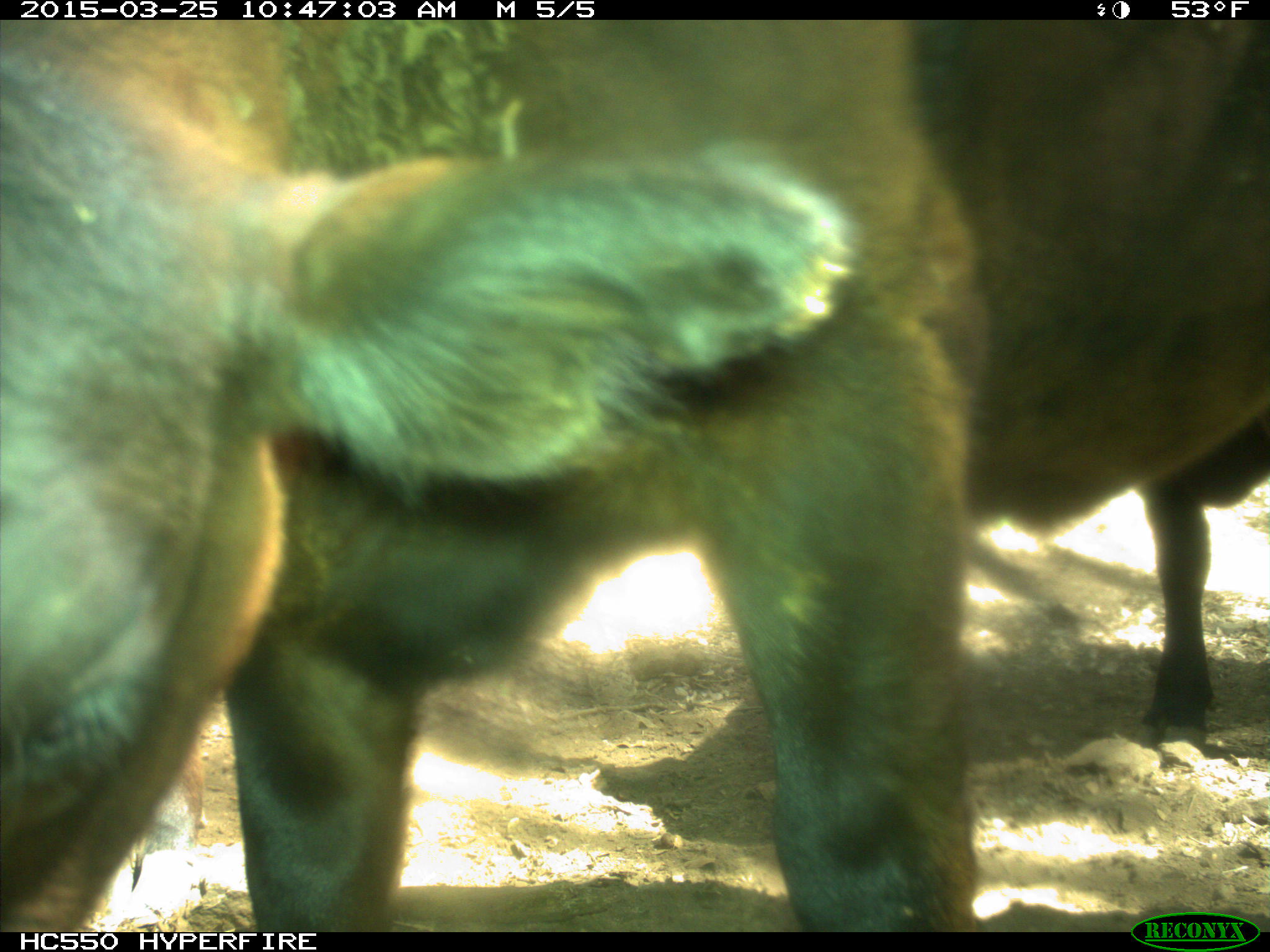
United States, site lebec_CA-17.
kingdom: Animalia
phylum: Chordata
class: Mammalia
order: Artiodactyla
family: Bovidae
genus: Bos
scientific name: Bos taurus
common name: domestic cow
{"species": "Bos taurus (domestic cow)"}